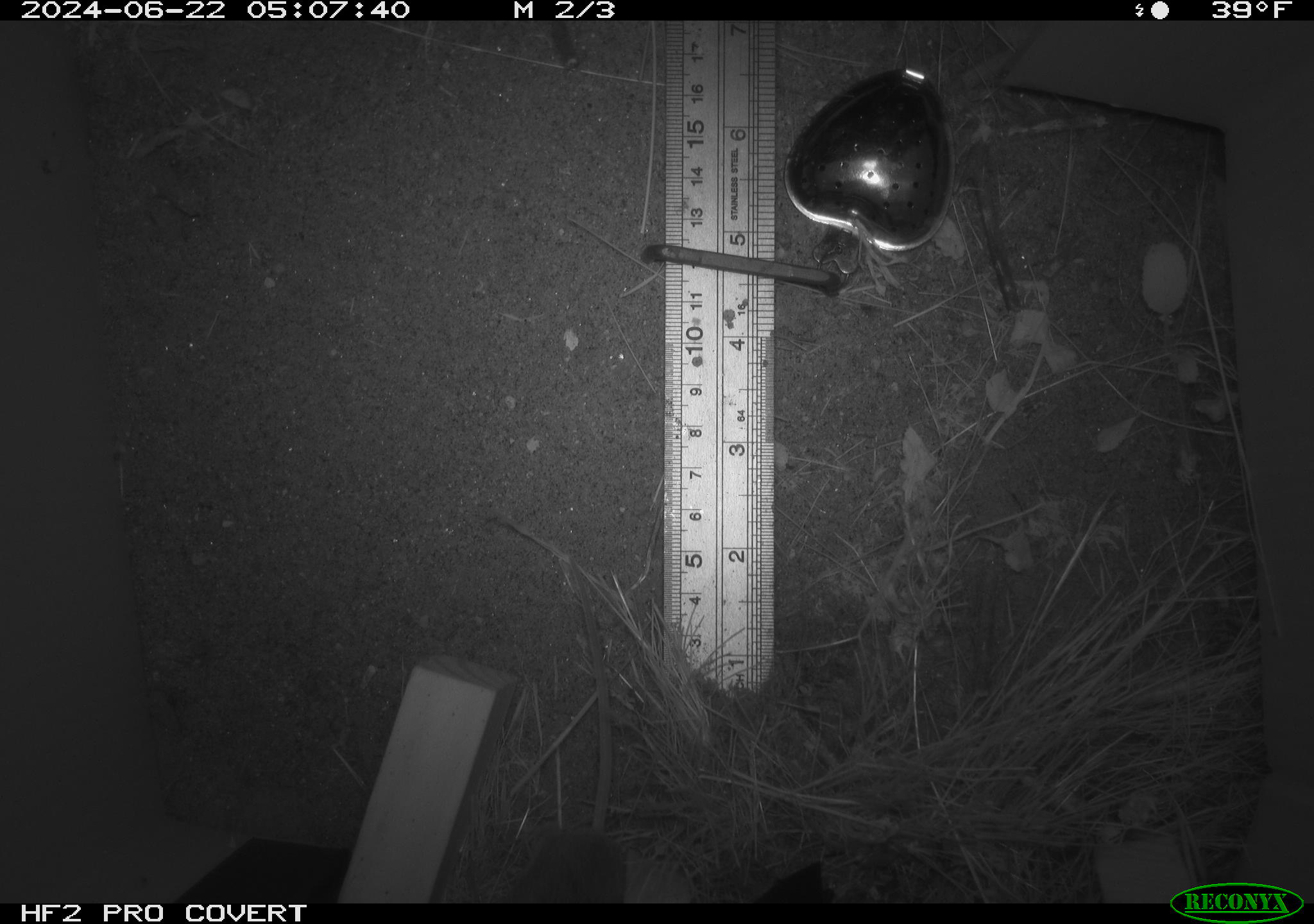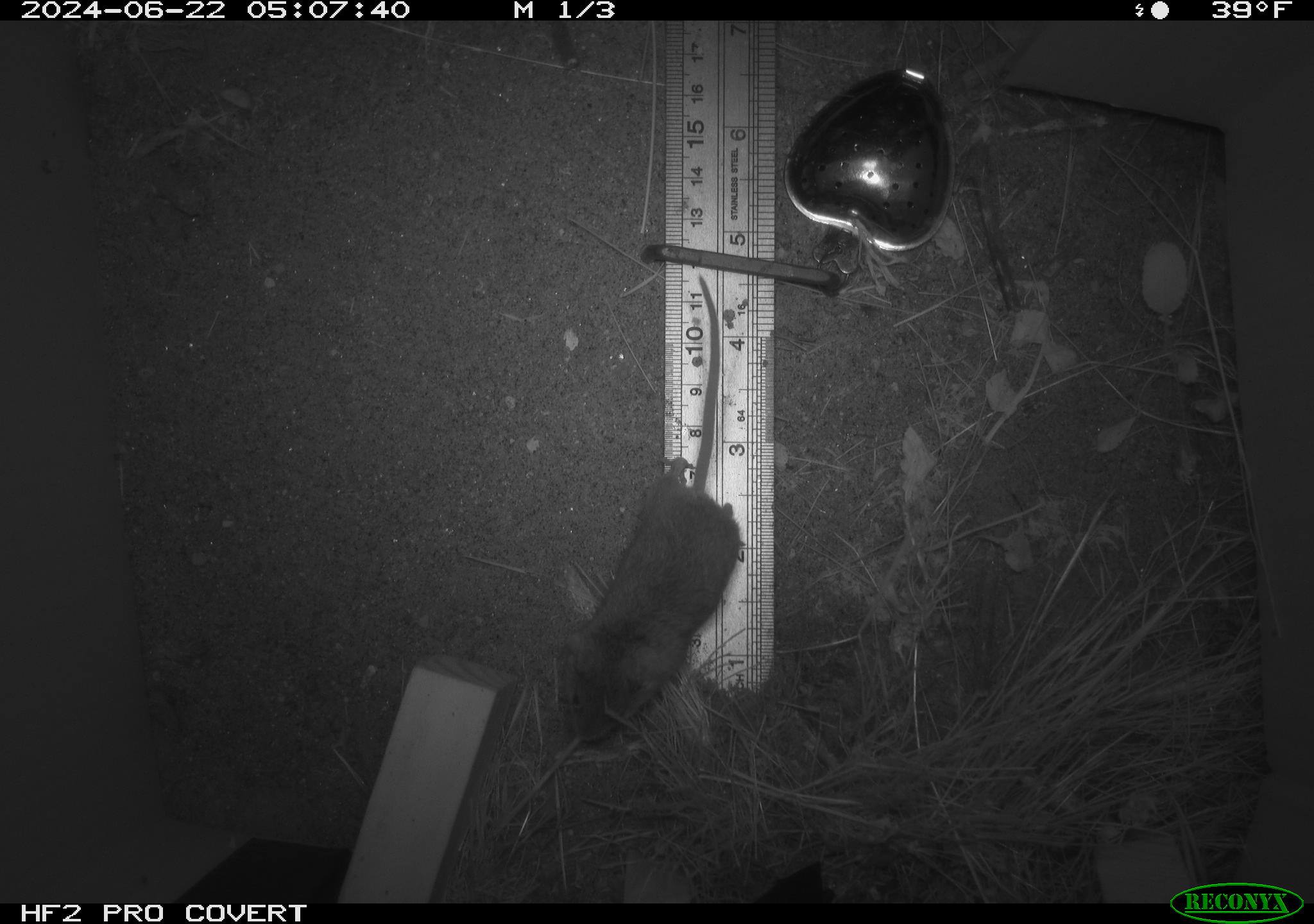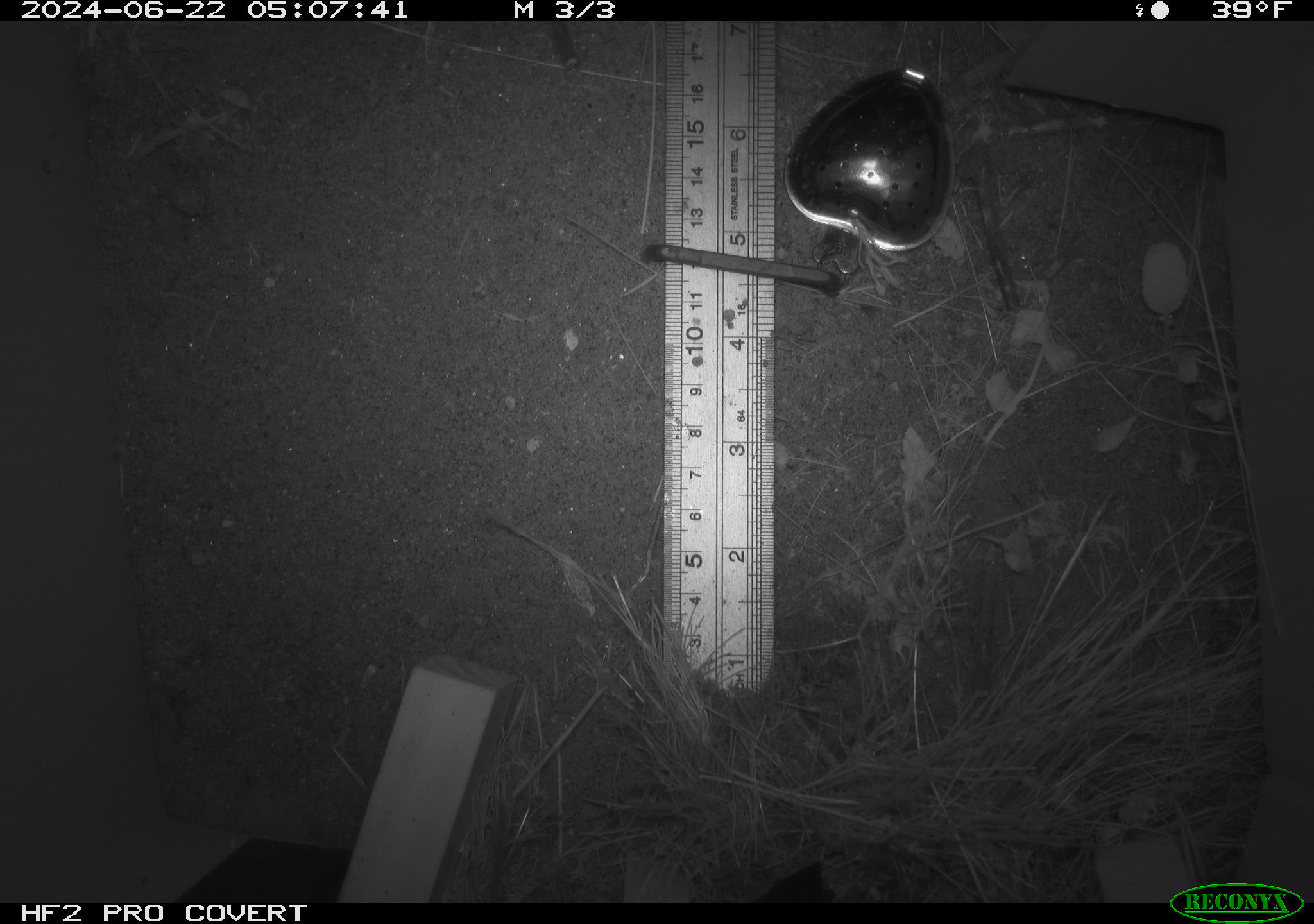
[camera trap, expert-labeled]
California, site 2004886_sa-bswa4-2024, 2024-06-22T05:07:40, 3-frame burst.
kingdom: Animalia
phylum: Chordata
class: Mammalia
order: Rodentia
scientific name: Rodentia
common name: rodent